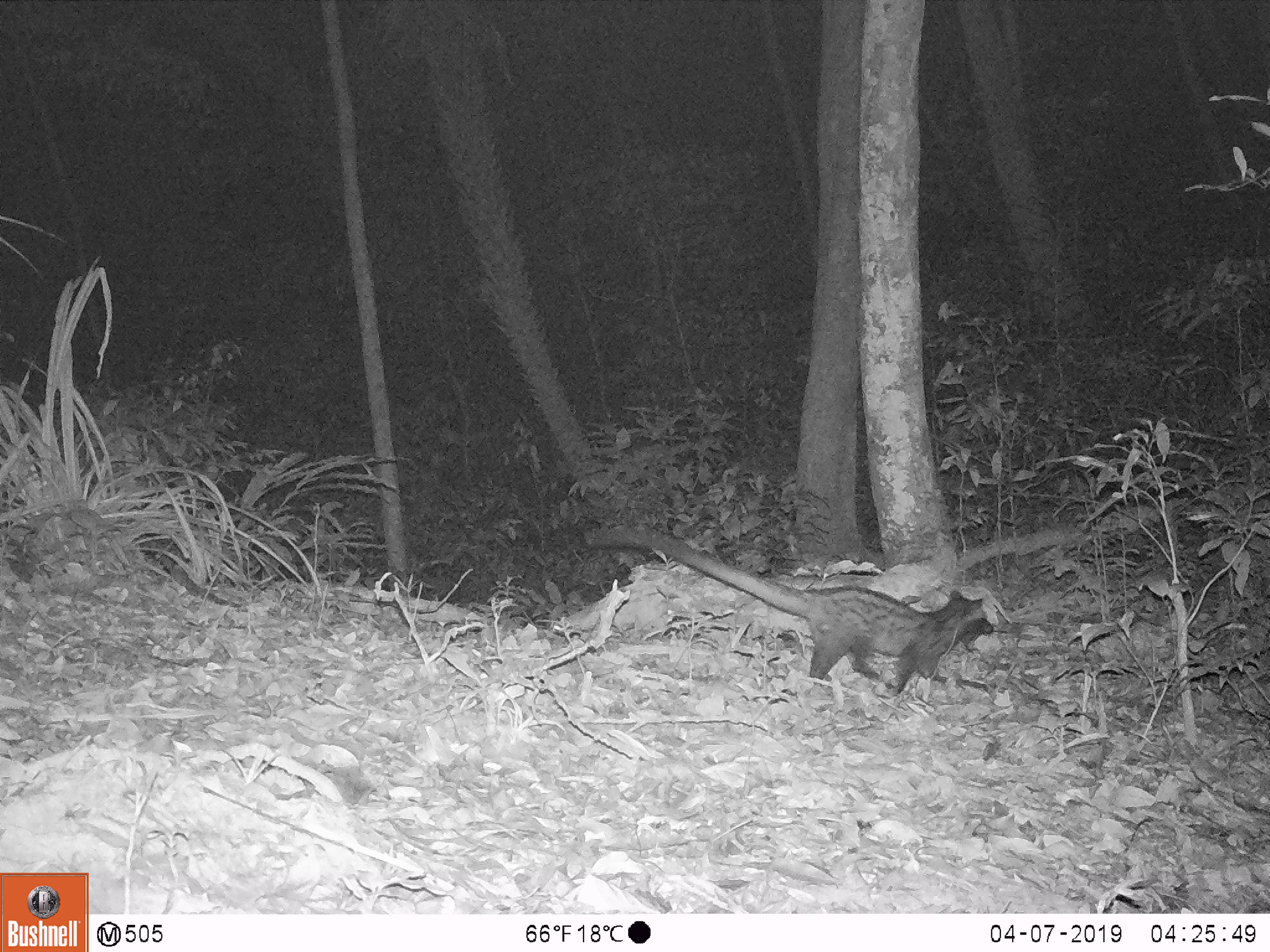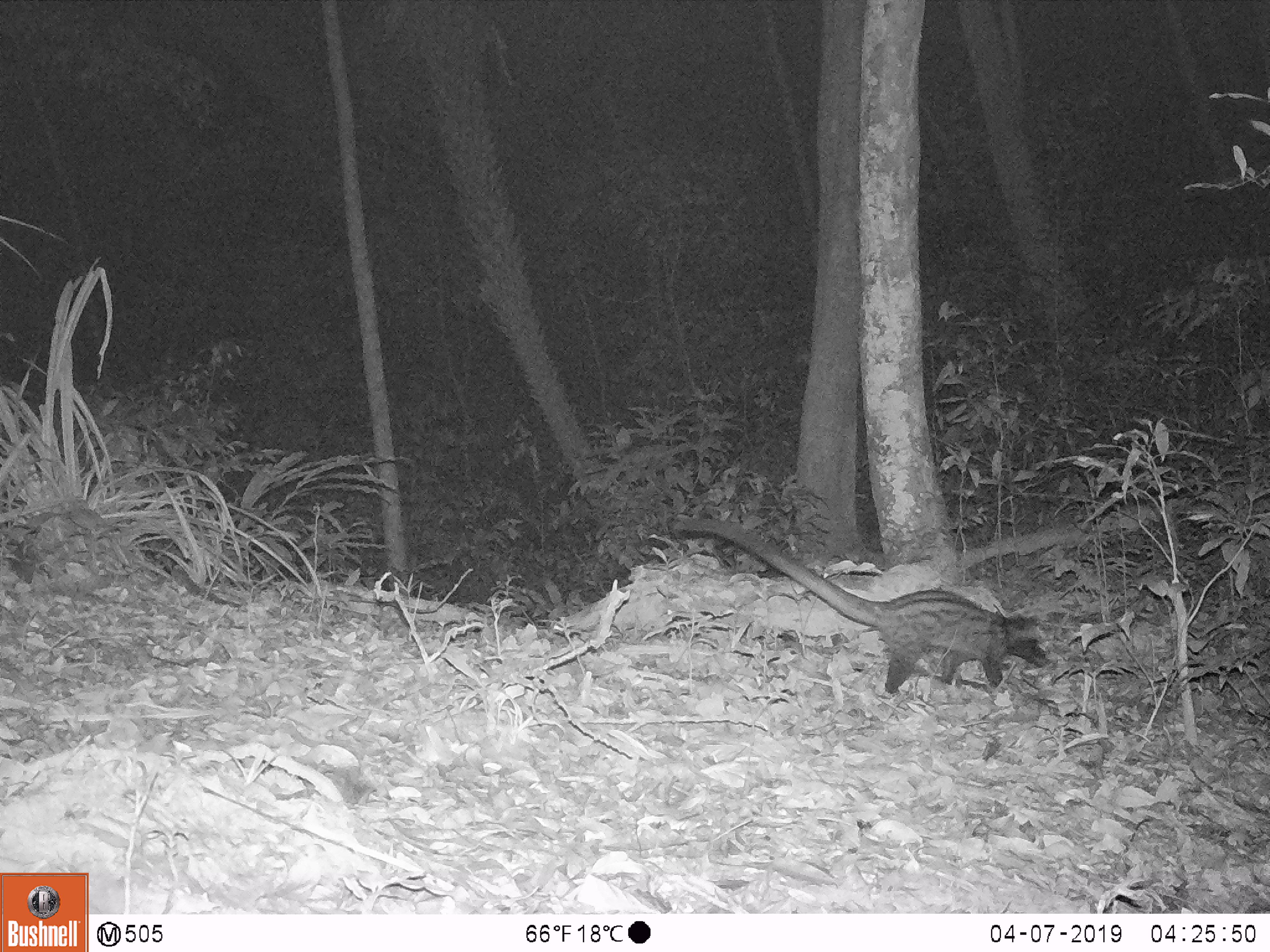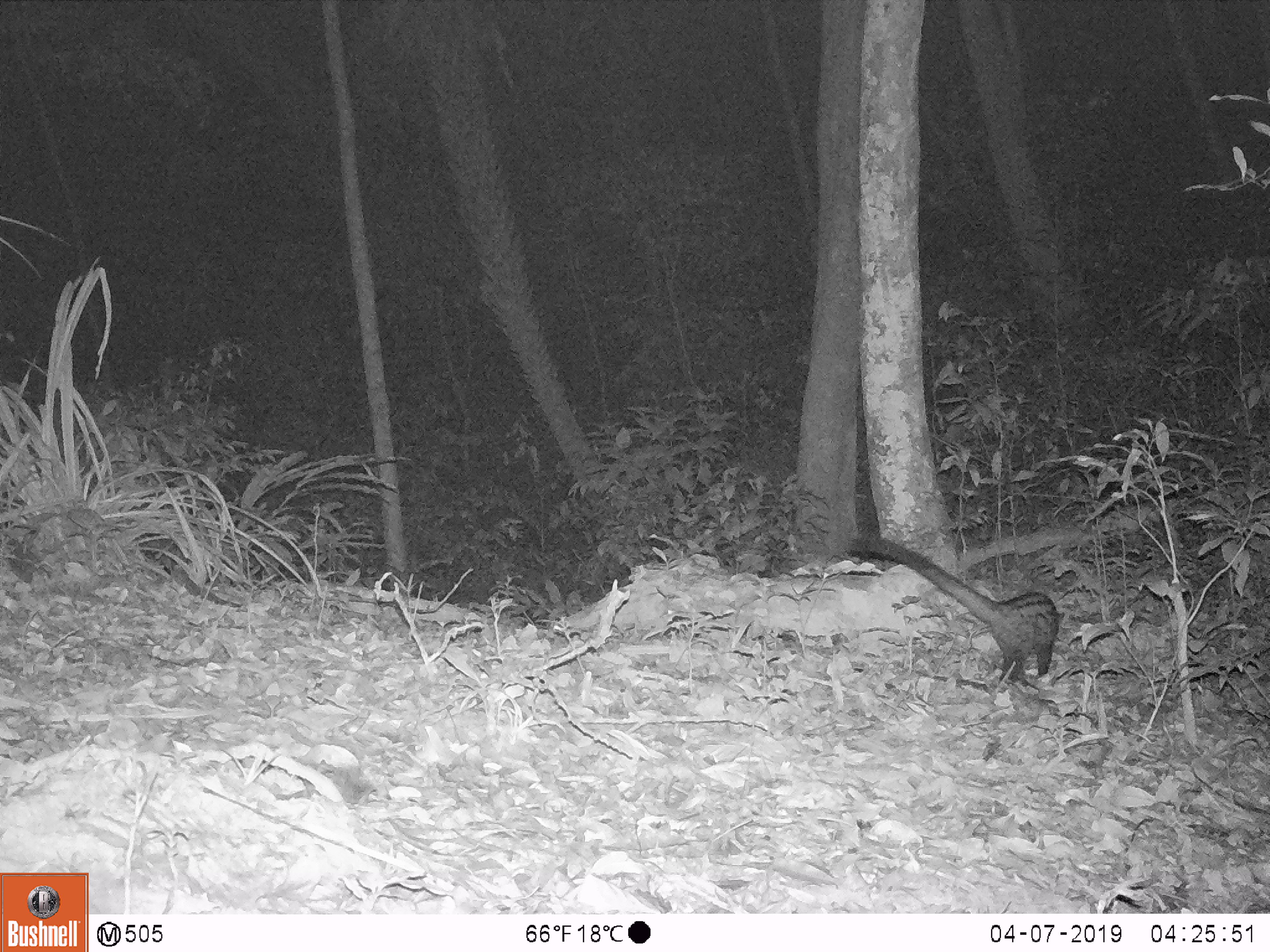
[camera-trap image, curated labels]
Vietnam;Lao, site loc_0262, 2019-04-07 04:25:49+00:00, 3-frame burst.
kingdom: Animalia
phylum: Chordata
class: Mammalia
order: Carnivora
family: Viverridae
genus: Paradoxurus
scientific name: Paradoxurus hermaphroditus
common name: common palm civet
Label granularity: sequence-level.